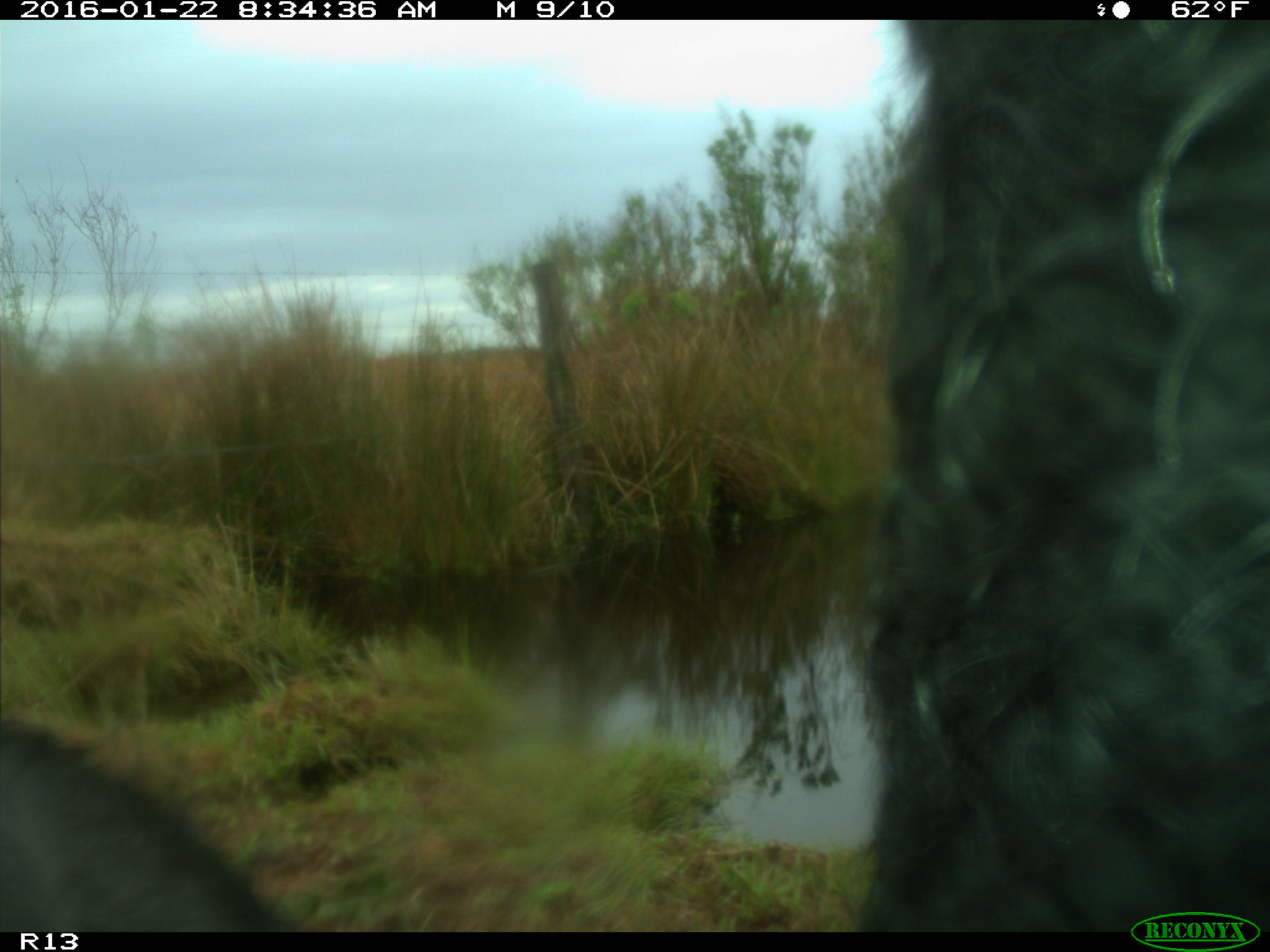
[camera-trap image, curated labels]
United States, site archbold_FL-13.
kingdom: Animalia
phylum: Chordata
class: Mammalia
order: Artiodactyla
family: Bovidae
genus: Bos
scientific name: Bos taurus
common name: domestic cow